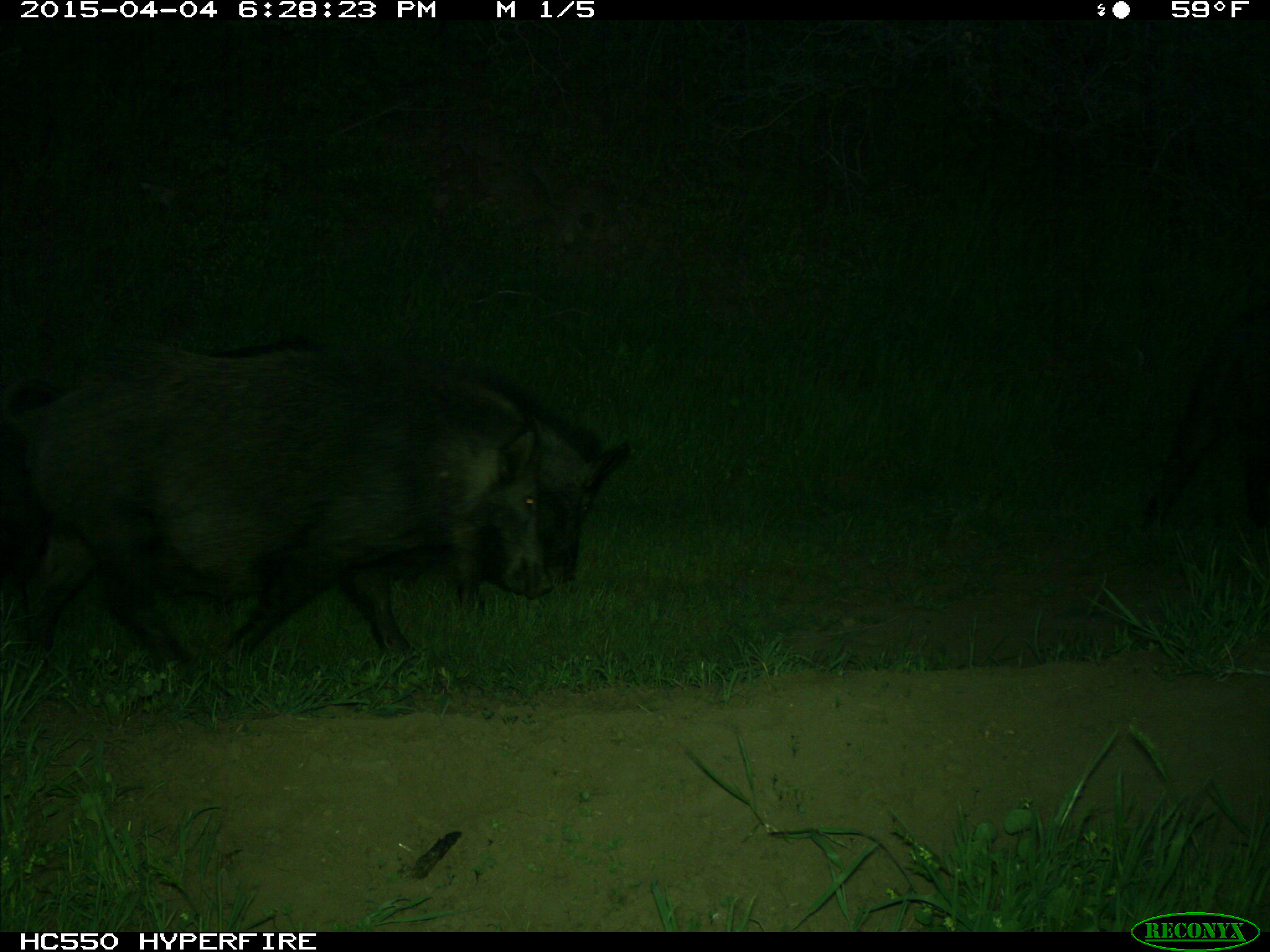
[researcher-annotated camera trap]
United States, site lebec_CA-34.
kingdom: Animalia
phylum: Chordata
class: Mammalia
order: Artiodactyla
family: Suidae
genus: Sus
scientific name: Sus scrofa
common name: wild boar